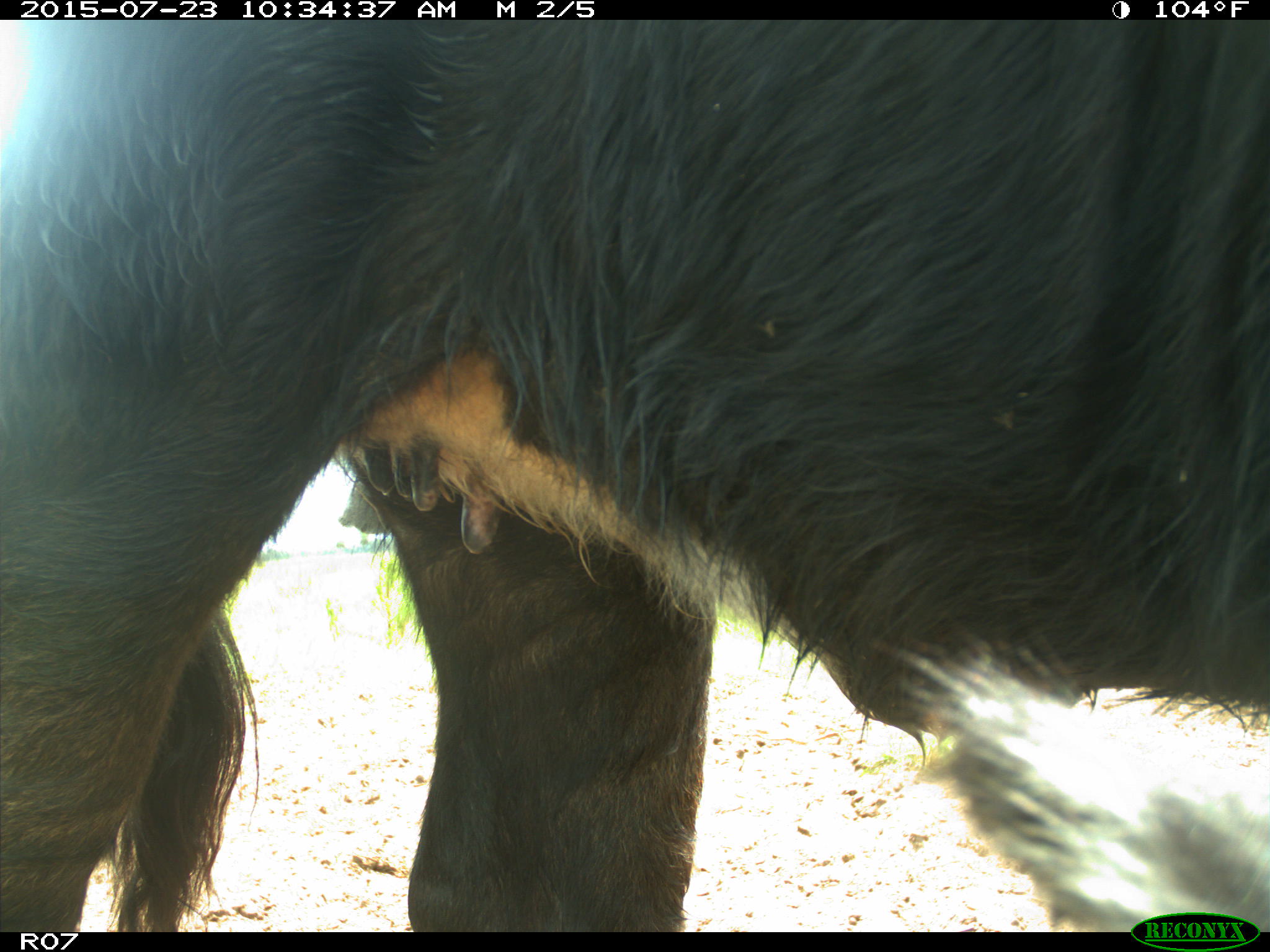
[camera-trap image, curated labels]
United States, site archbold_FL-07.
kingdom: Animalia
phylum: Chordata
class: Mammalia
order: Artiodactyla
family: Bovidae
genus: Bos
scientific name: Bos taurus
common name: domestic cow